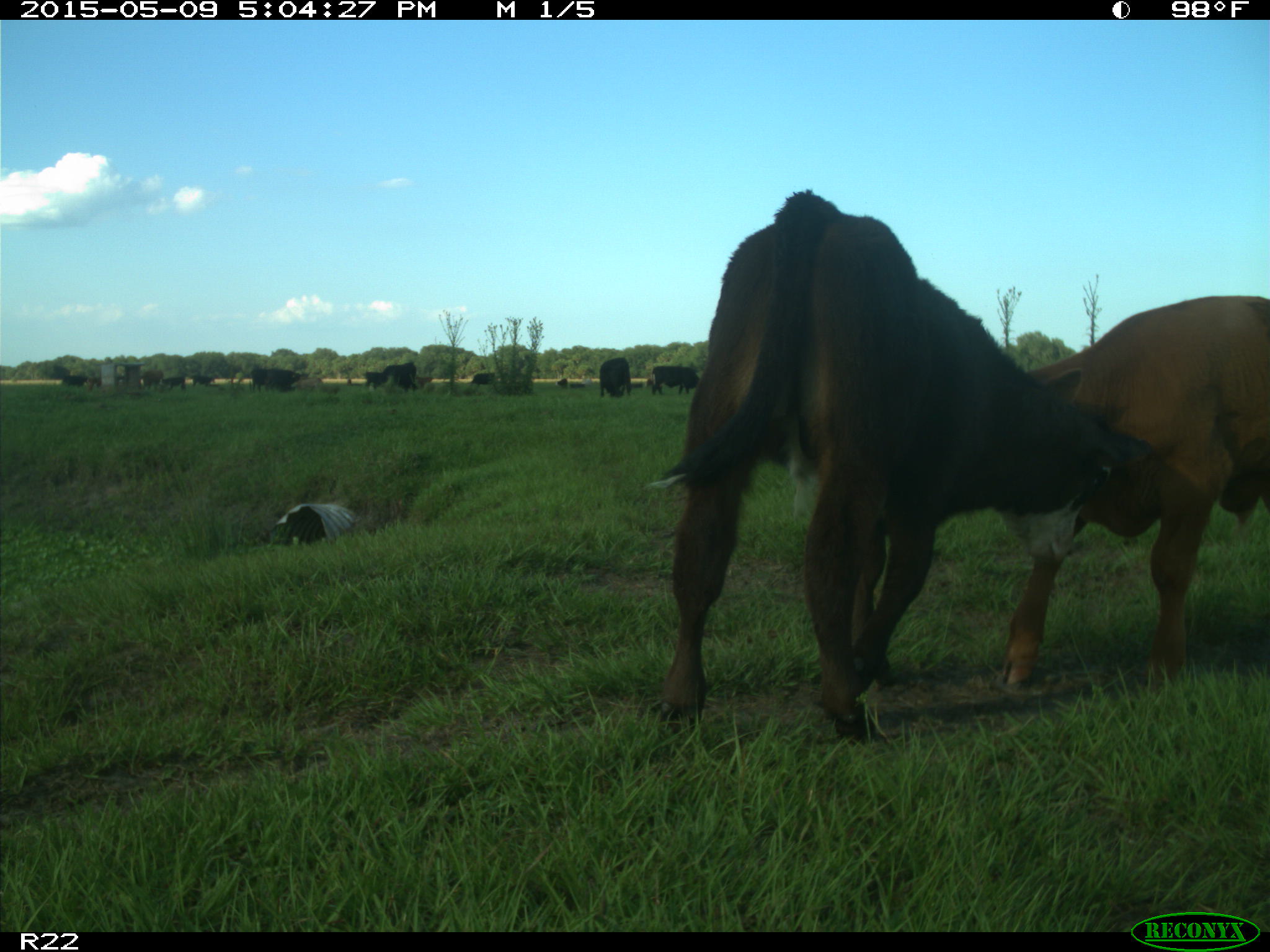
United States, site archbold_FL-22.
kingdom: Animalia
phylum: Chordata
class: Mammalia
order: Artiodactyla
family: Bovidae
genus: Bos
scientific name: Bos taurus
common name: domestic cow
Bos taurus (domestic cow).